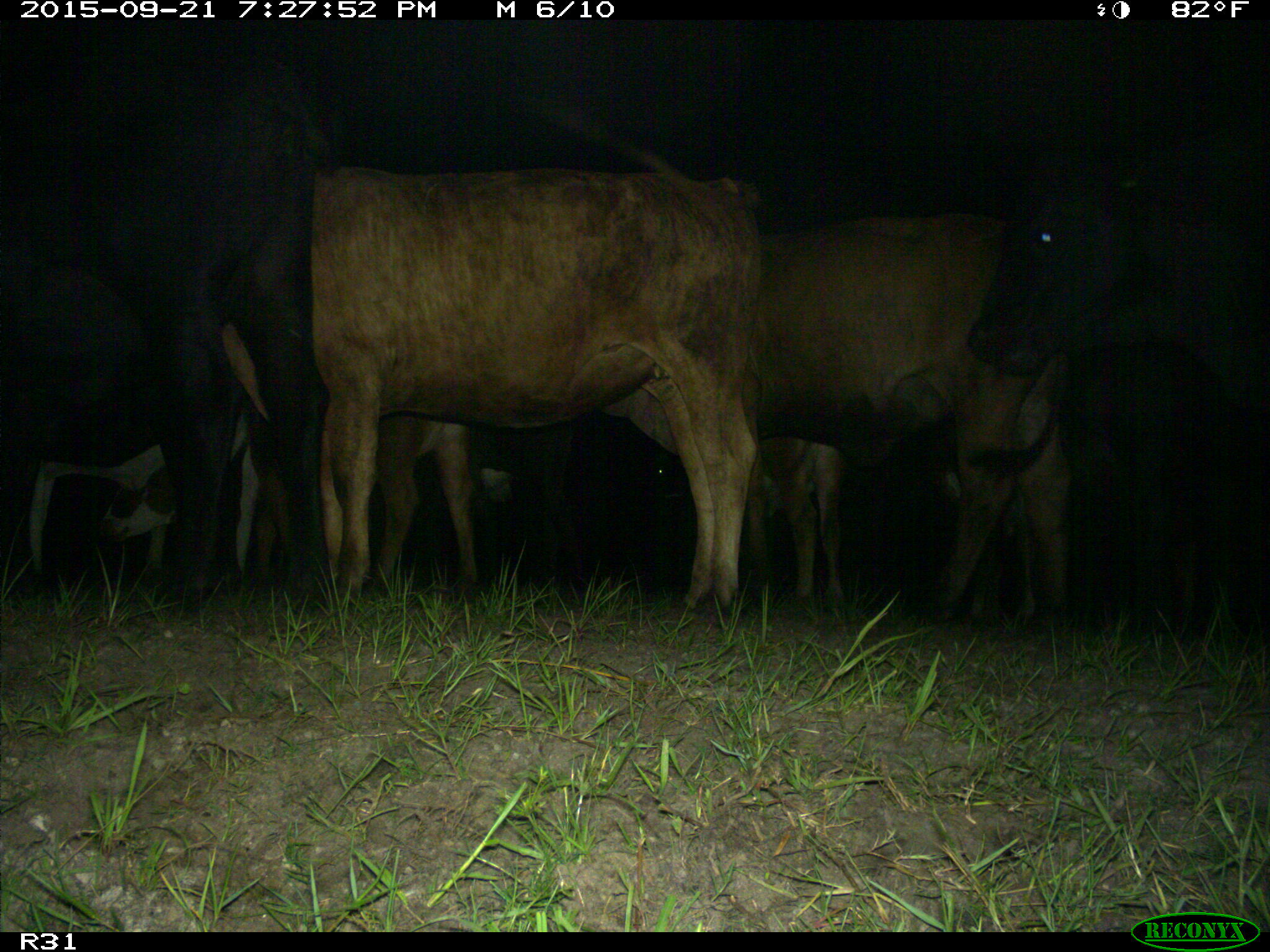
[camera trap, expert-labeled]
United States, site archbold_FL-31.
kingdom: Animalia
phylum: Chordata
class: Mammalia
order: Artiodactyla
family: Bovidae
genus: Bos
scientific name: Bos taurus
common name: domestic cow